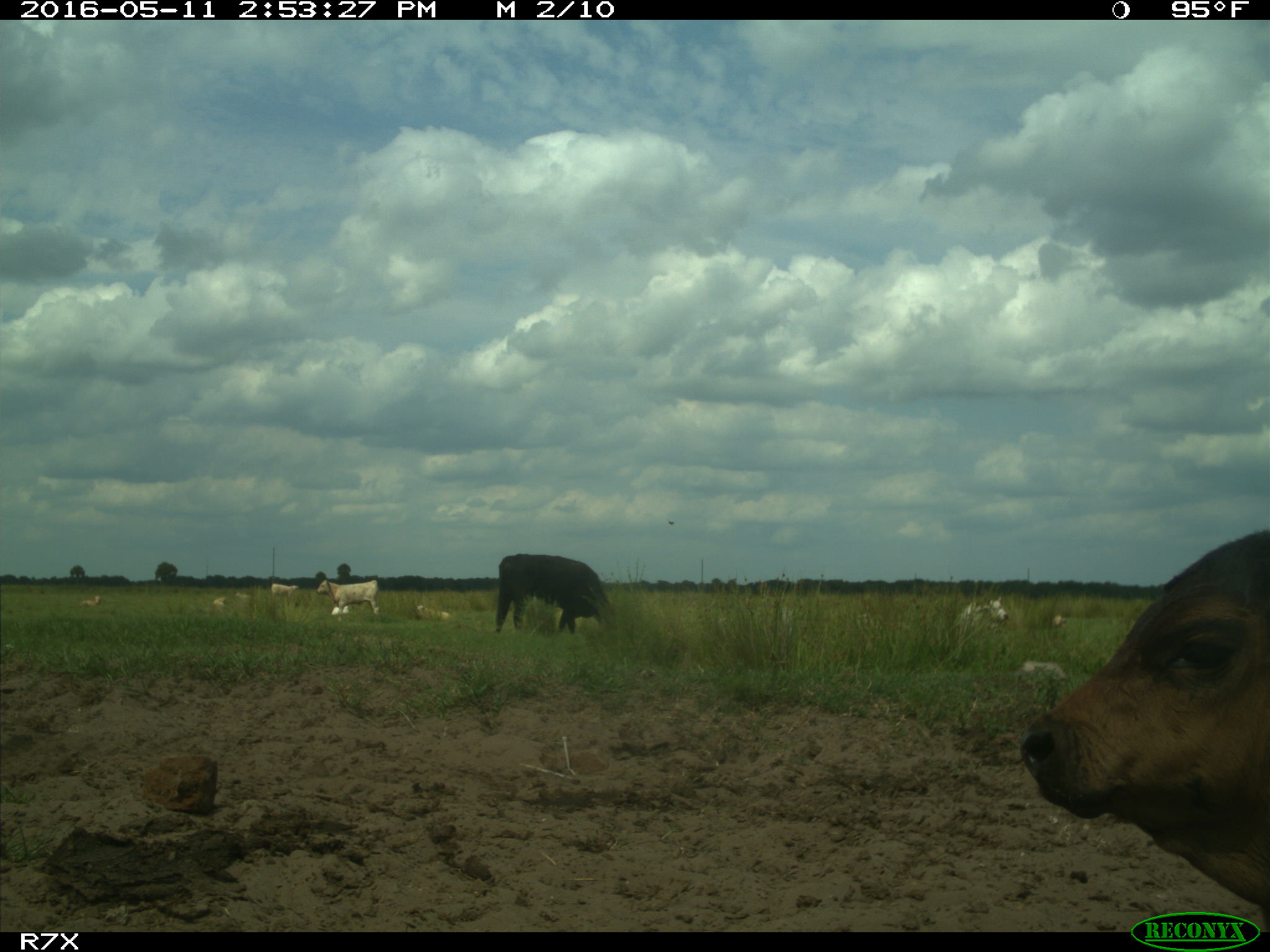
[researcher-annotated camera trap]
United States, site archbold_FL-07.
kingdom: Animalia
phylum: Chordata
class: Mammalia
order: Artiodactyla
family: Bovidae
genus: Bos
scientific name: Bos taurus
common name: domestic cow